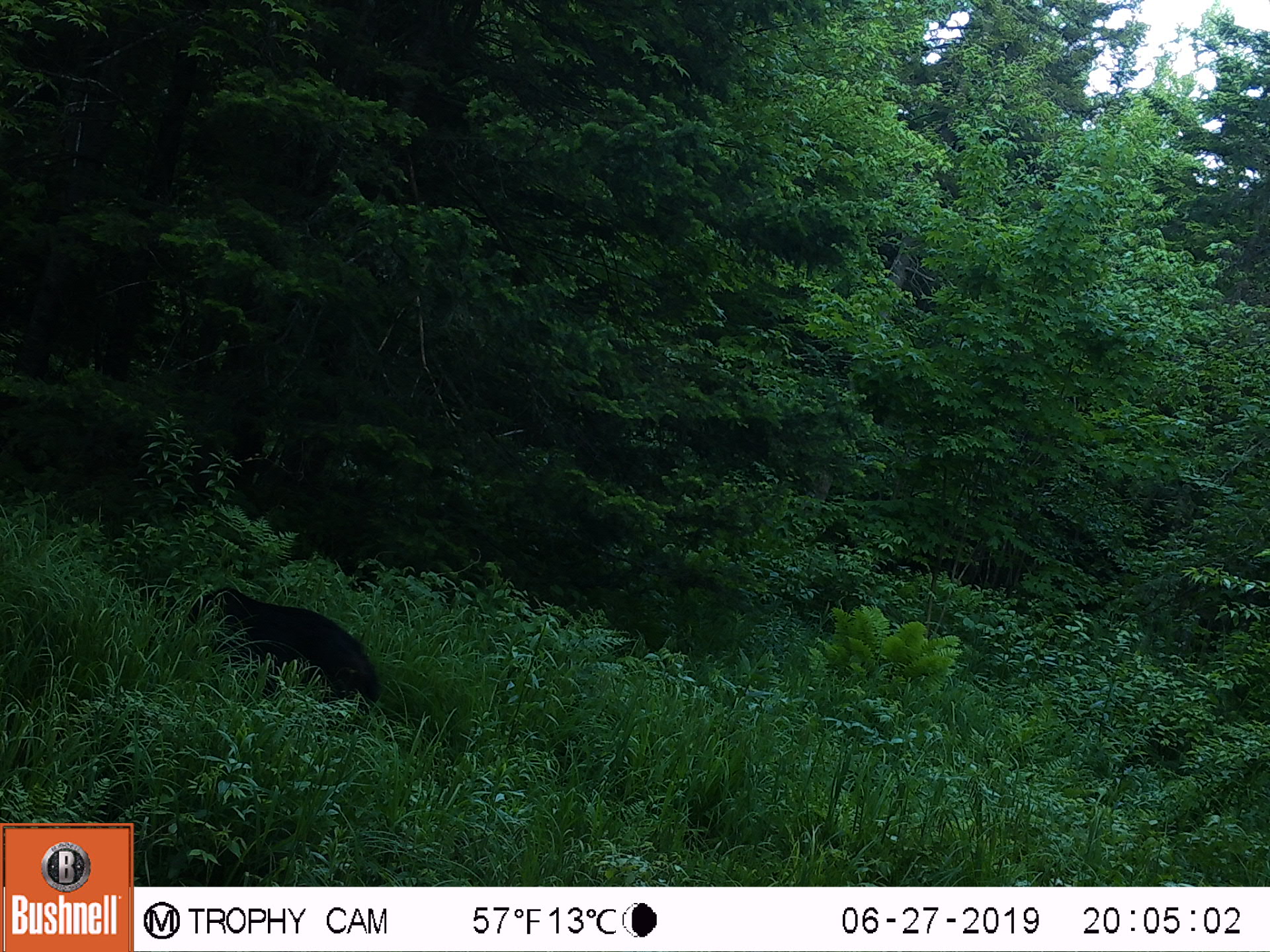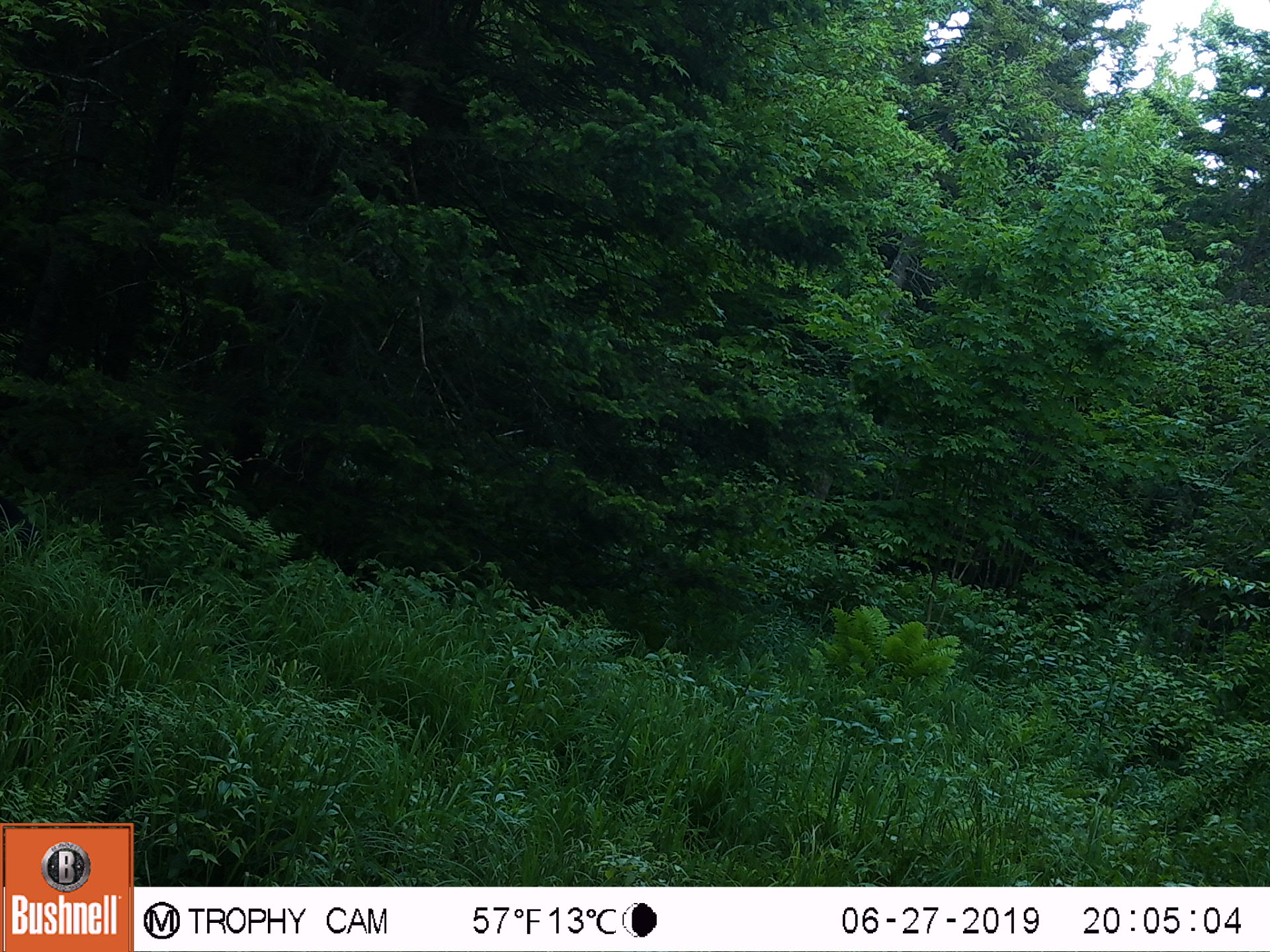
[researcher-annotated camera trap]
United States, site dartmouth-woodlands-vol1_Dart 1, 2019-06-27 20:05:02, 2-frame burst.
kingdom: Animalia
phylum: Chordata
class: Mammalia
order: Carnivora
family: Ursidae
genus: Ursus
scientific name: Ursus americanus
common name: black bear